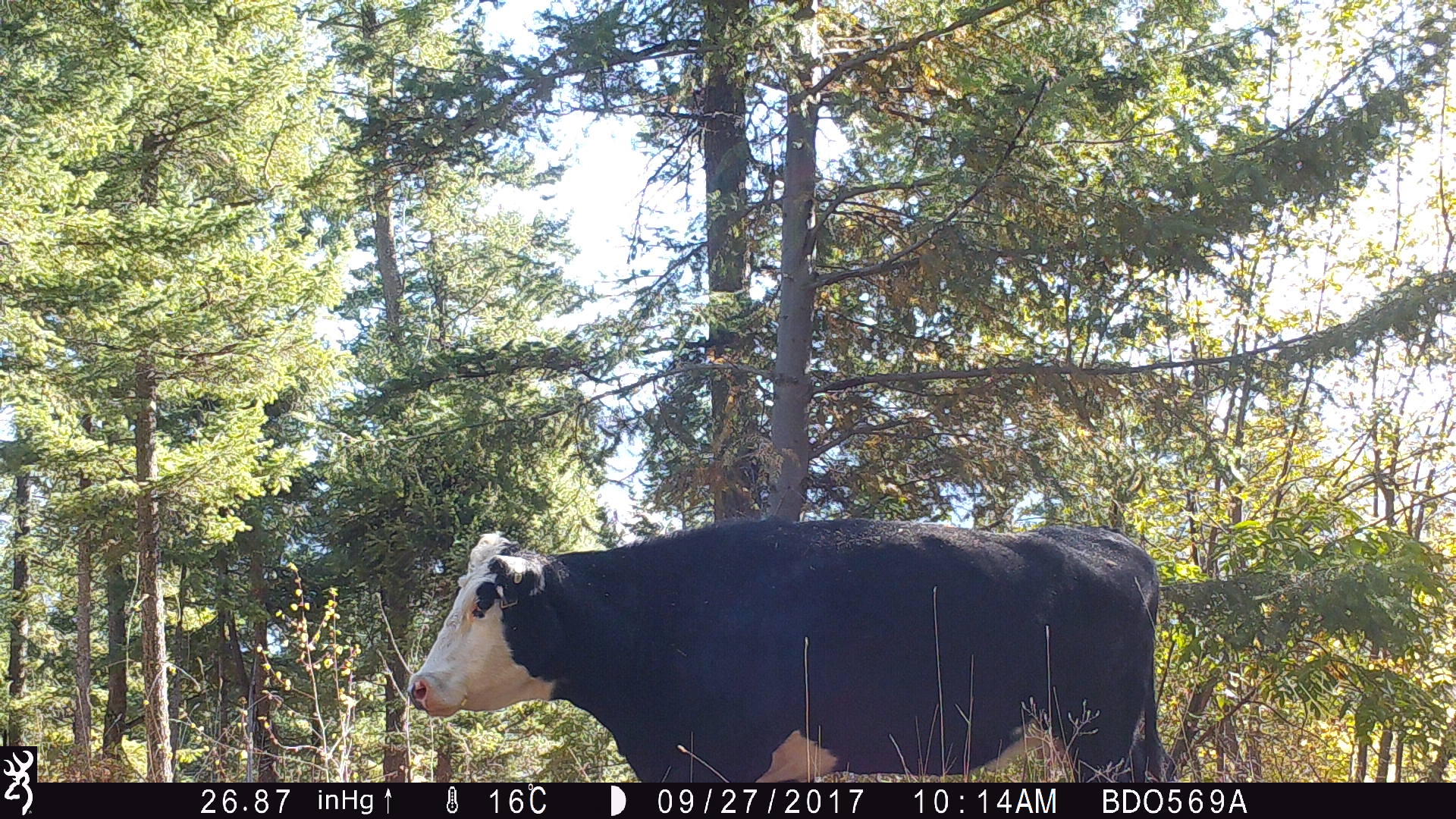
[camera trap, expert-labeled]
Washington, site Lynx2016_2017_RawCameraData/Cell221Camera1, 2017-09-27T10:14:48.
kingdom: Animalia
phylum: Chordata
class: Mammalia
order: Artiodactyla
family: Bovidae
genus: Bos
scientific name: Bos taurus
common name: domestic cattle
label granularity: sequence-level